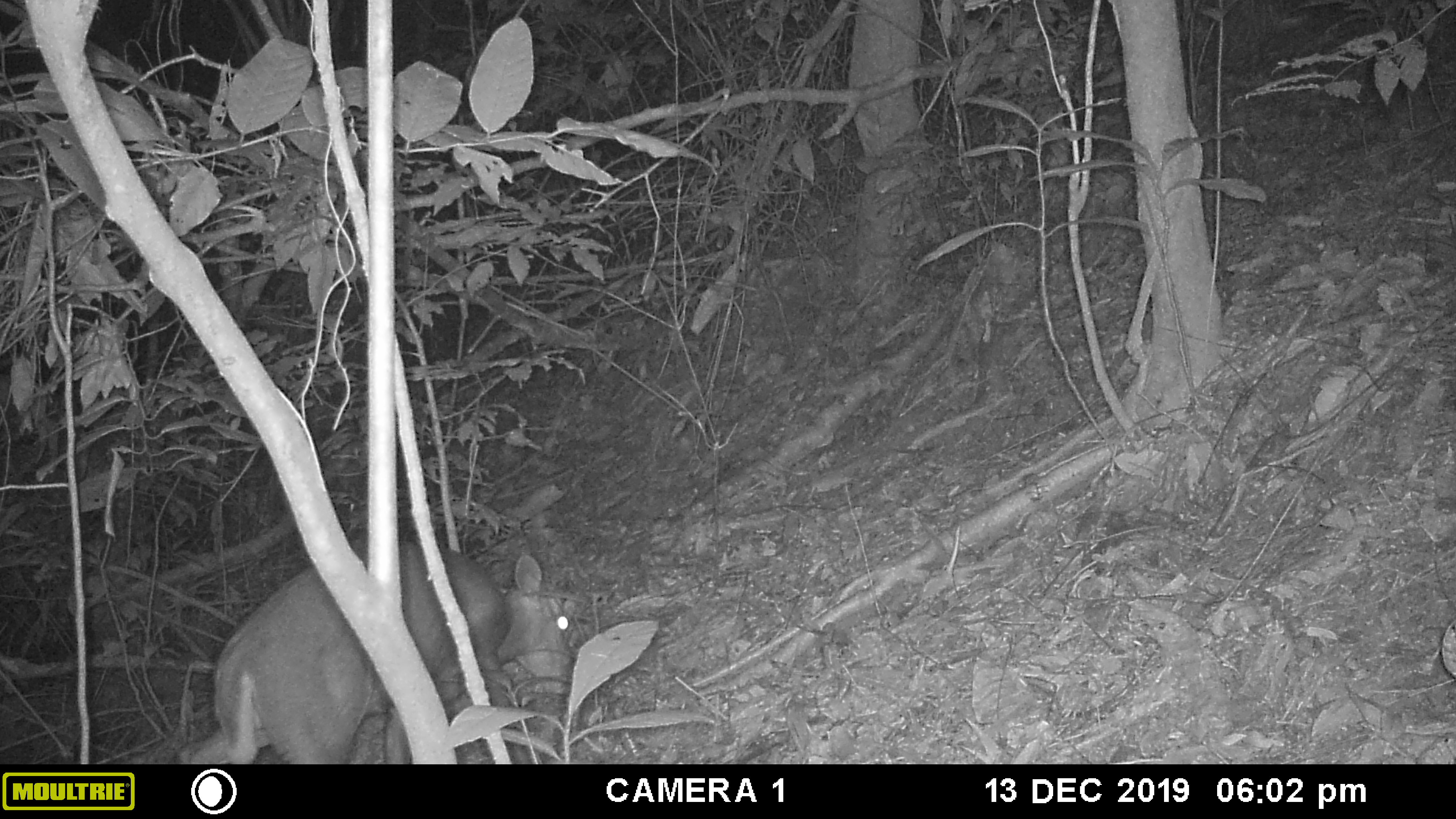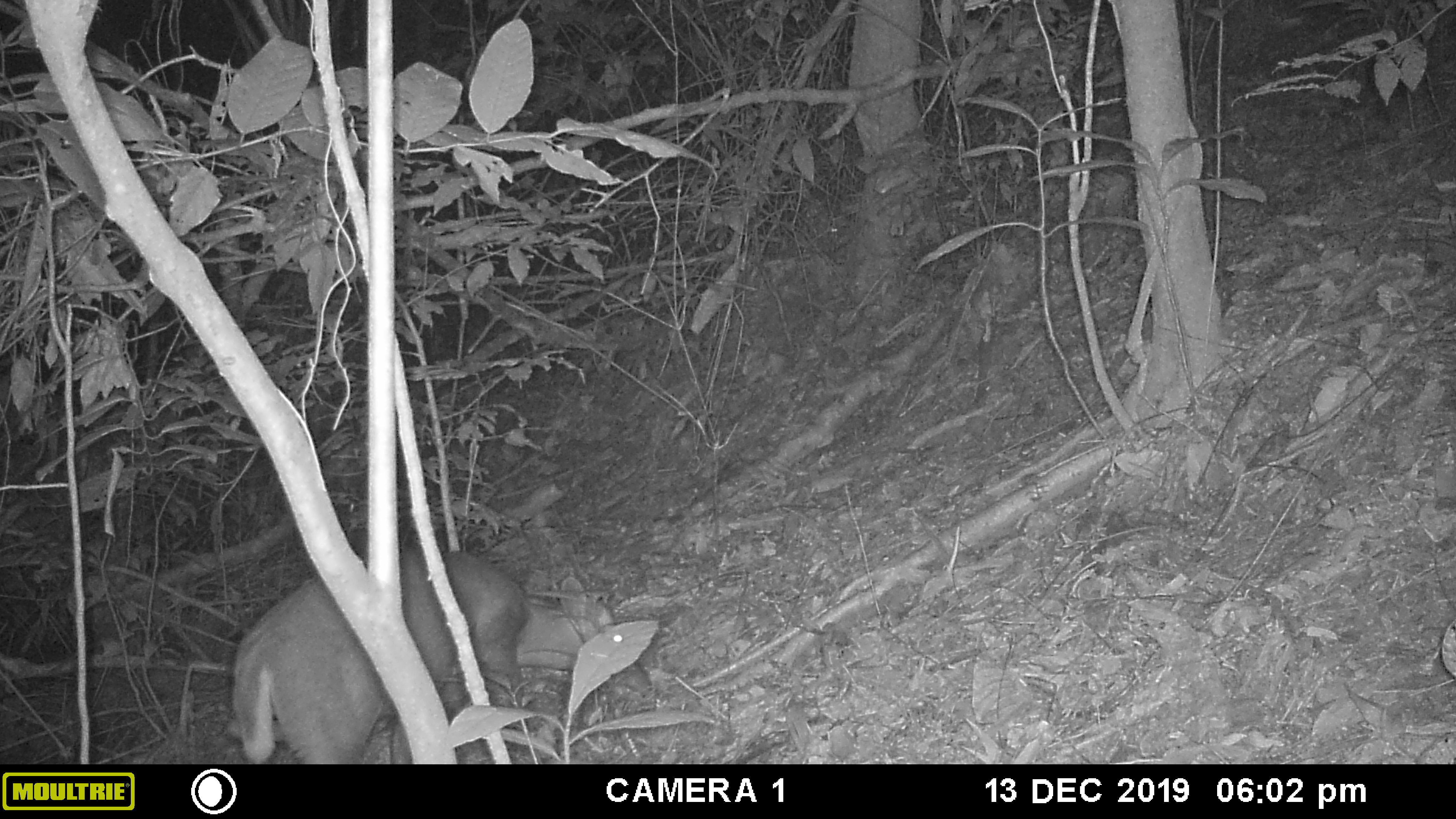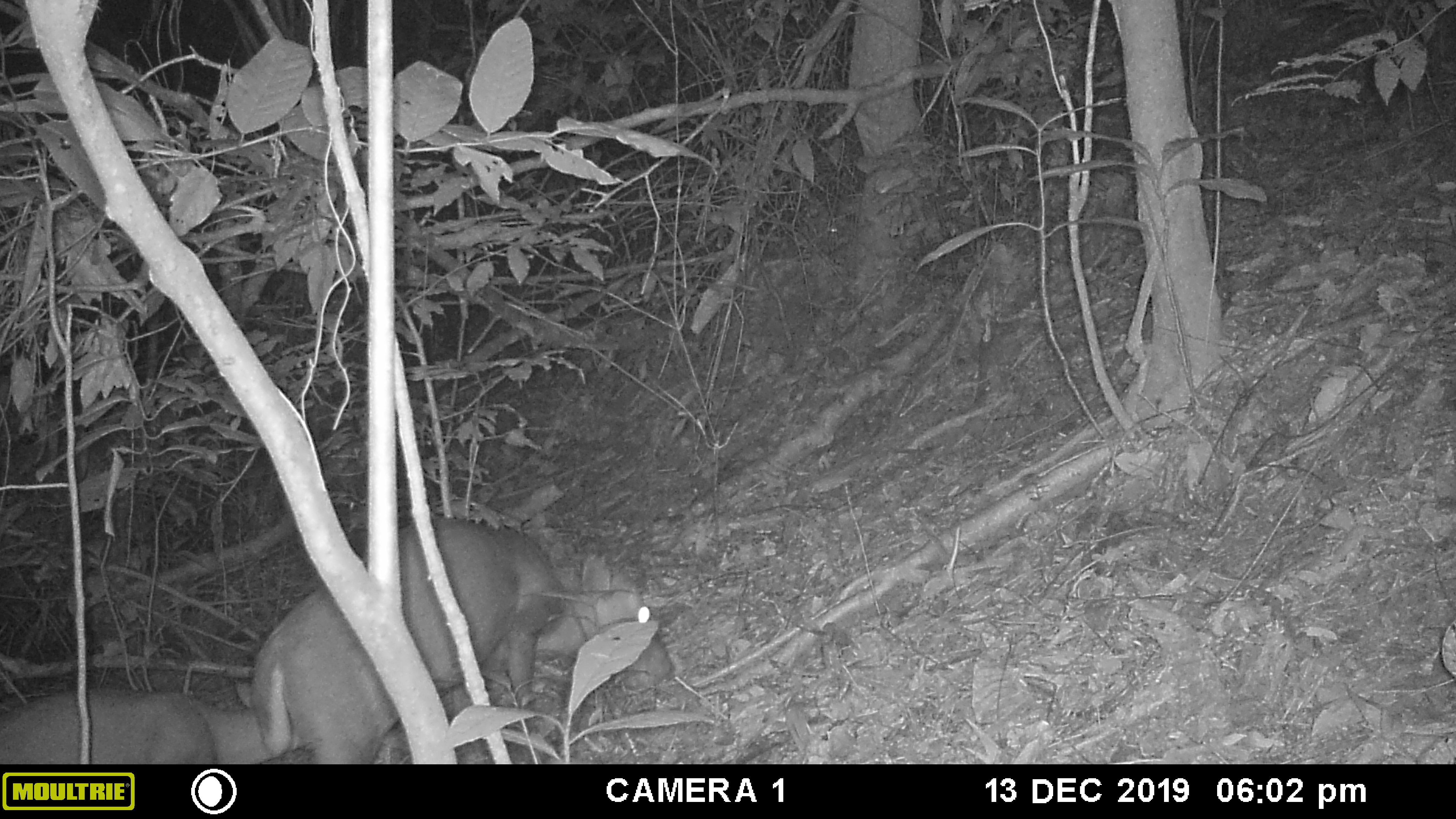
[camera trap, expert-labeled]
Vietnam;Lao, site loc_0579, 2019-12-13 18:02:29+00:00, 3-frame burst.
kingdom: Animalia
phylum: Chordata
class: Mammalia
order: Artiodactyla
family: Cervidae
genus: Muntiacus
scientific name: Muntiacus rooseveltorum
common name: roosevelt's muntjac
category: roosevelts muntjac group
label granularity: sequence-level